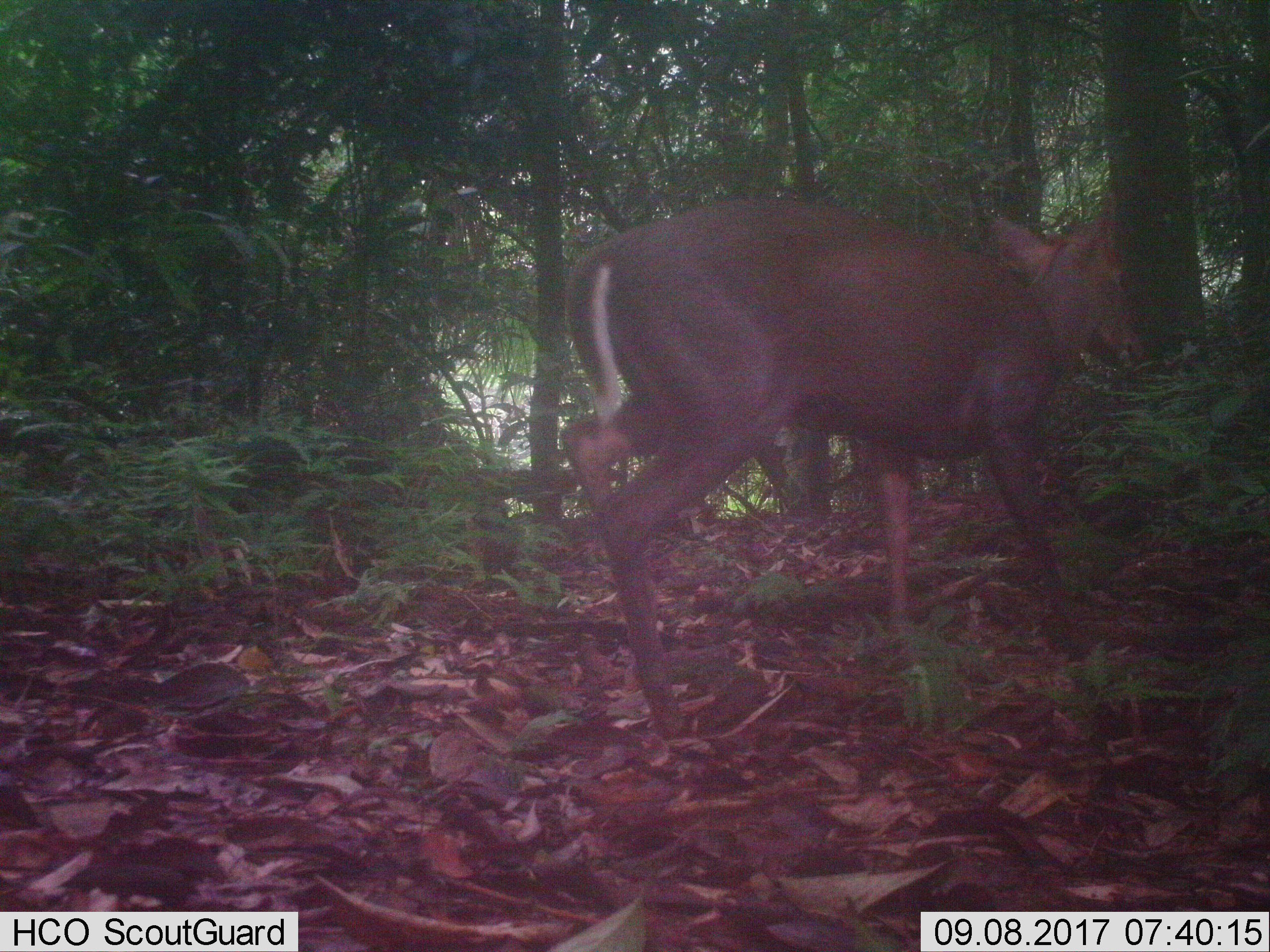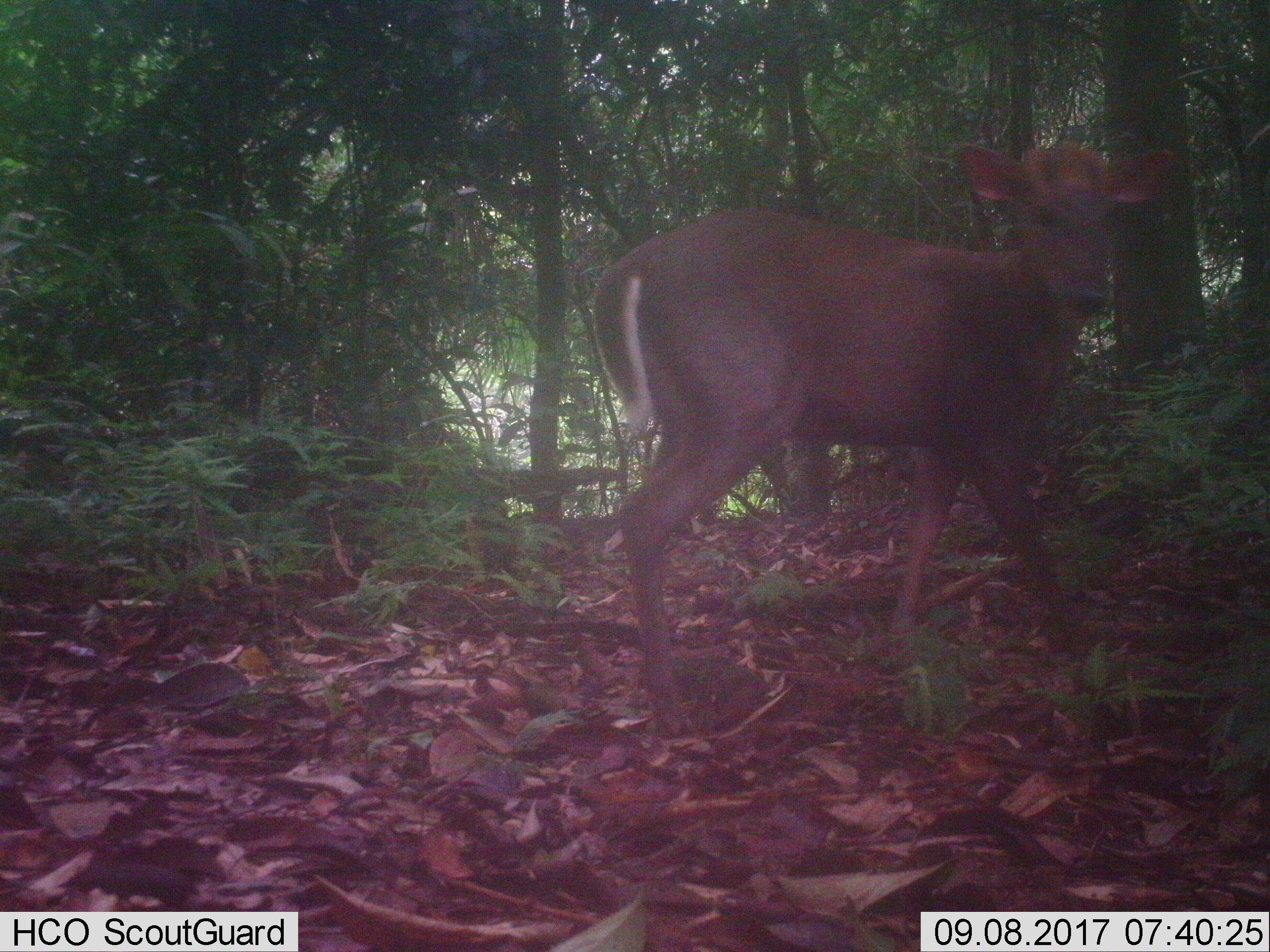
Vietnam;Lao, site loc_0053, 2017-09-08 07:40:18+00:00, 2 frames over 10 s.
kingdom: Animalia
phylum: Chordata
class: Mammalia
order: Artiodactyla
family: Cervidae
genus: Muntiacus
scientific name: Muntiacus rooseveltorum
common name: roosevelt's muntjac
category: roosevelts muntjac group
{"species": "roosevelts muntjac group (roosevelt's muntjac) (Muntiacus rooseveltorum)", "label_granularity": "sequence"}